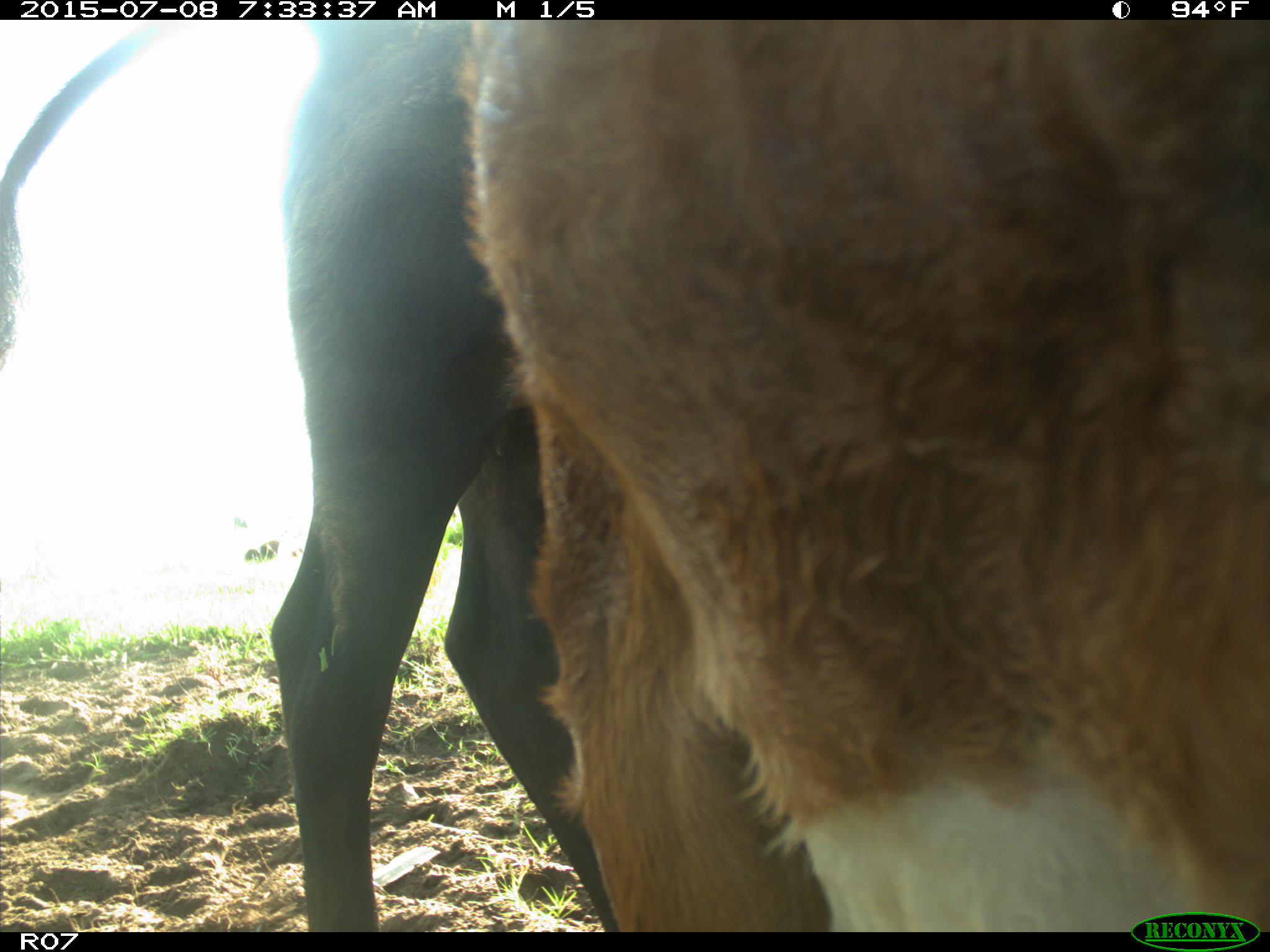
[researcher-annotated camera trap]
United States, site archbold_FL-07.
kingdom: Animalia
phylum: Chordata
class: Mammalia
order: Artiodactyla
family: Bovidae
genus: Bos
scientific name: Bos taurus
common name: domestic cow